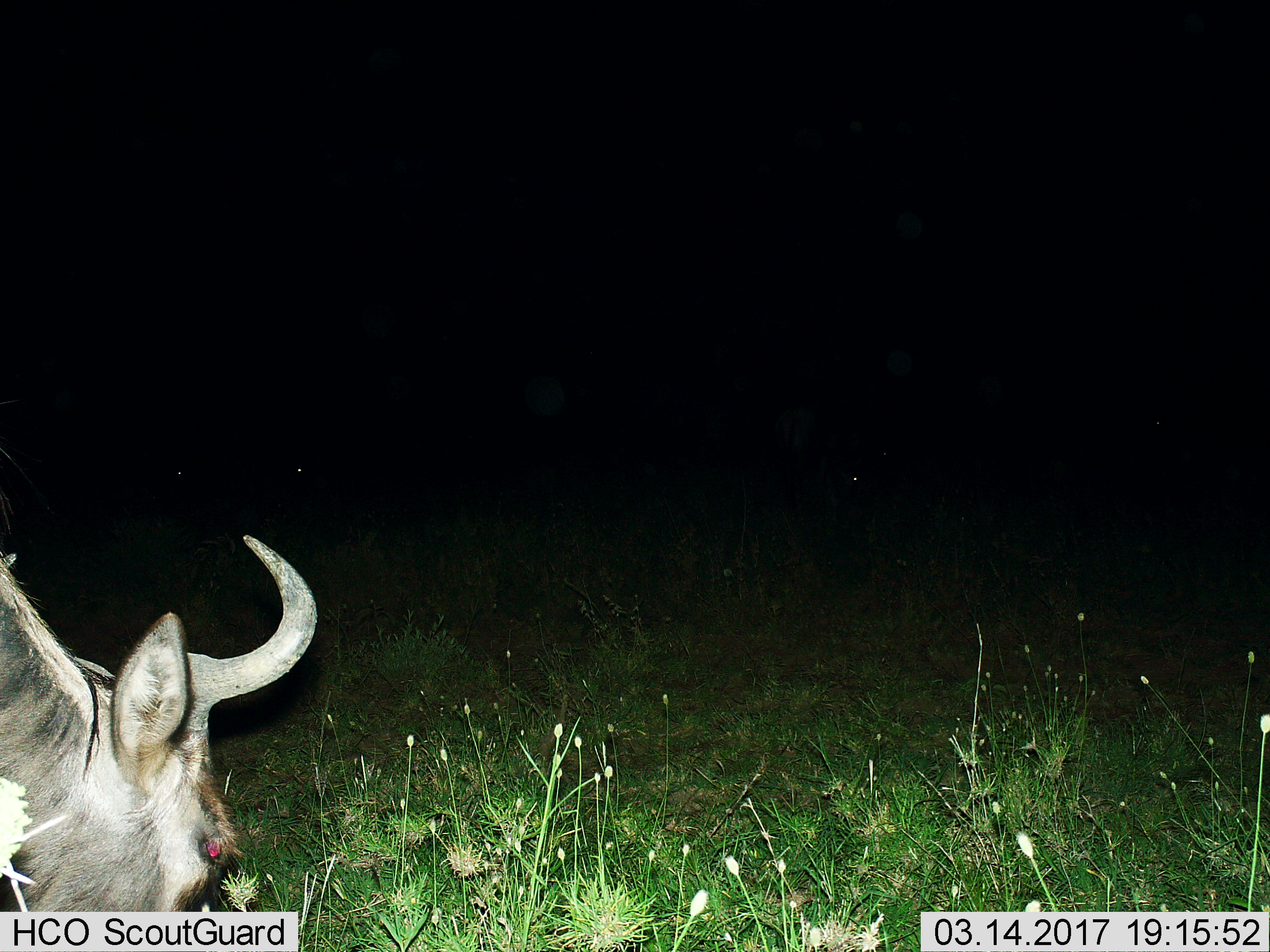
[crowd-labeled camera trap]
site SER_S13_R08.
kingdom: Animalia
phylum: Chordata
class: Mammalia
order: Artiodactyla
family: Bovidae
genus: Connochaetes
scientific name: Connochaetes taurinus taurinus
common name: blue wildebeest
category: wildebeestblue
Wildebeestblue (blue wildebeest) (Connochaetes taurinus taurinus), count 1. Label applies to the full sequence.